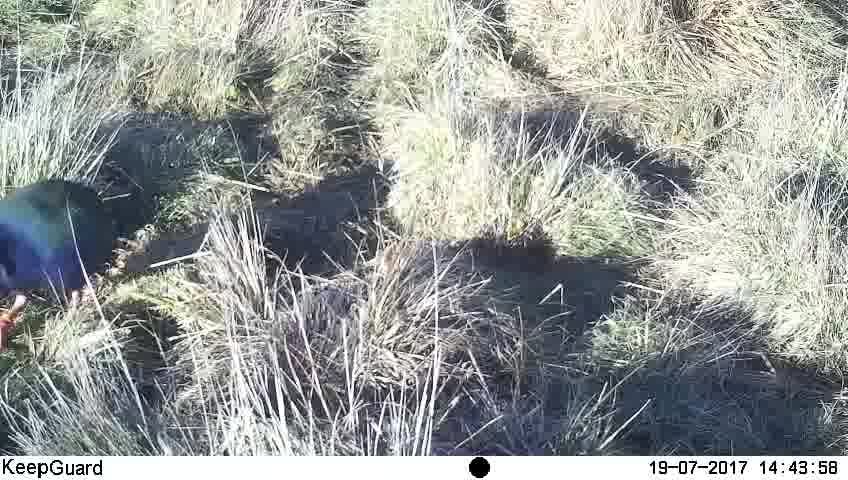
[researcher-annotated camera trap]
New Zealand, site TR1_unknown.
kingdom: Animalia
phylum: Chordata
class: Aves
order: Gruiformes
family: Rallidae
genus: Porphyrio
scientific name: Porphyrio mantelli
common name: takahe